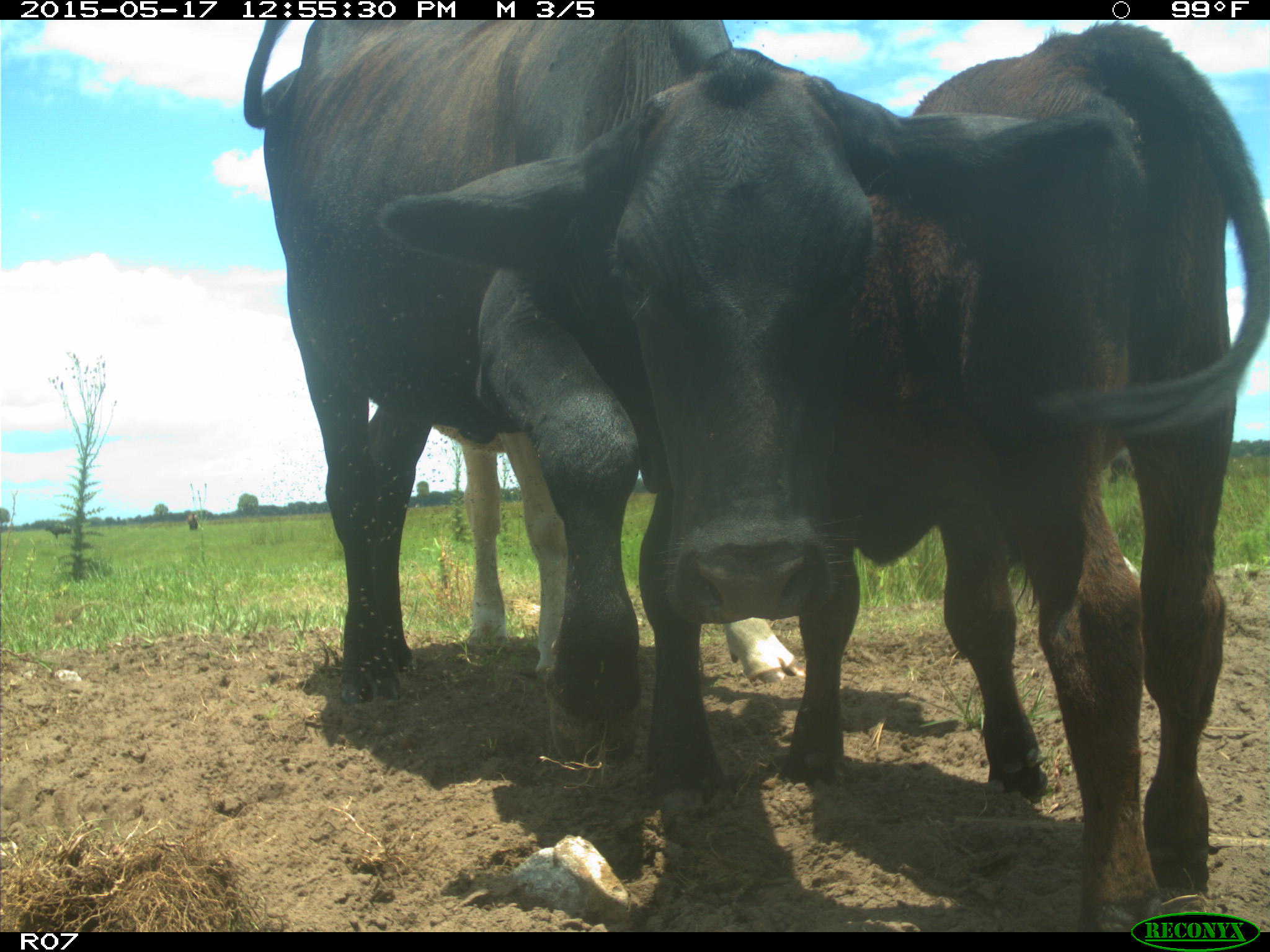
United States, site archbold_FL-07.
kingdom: Animalia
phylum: Chordata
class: Mammalia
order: Artiodactyla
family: Bovidae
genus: Bos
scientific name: Bos taurus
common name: domestic cow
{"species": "Bos taurus (domestic cow)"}